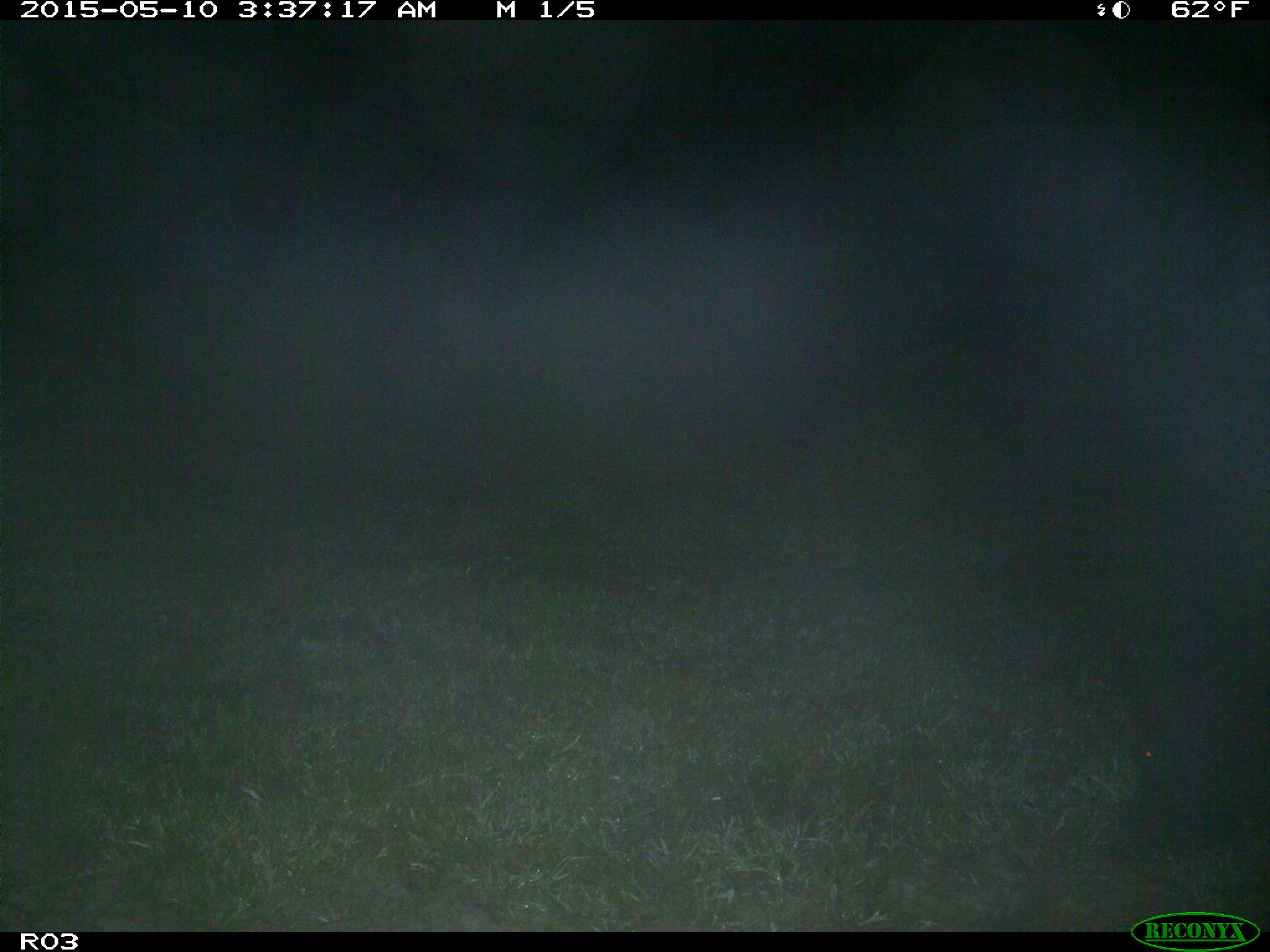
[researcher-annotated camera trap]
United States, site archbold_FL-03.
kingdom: Animalia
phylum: Chordata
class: Mammalia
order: Artiodactyla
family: Suidae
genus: Sus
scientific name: Sus scrofa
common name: wild boar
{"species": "Sus scrofa (wild boar)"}